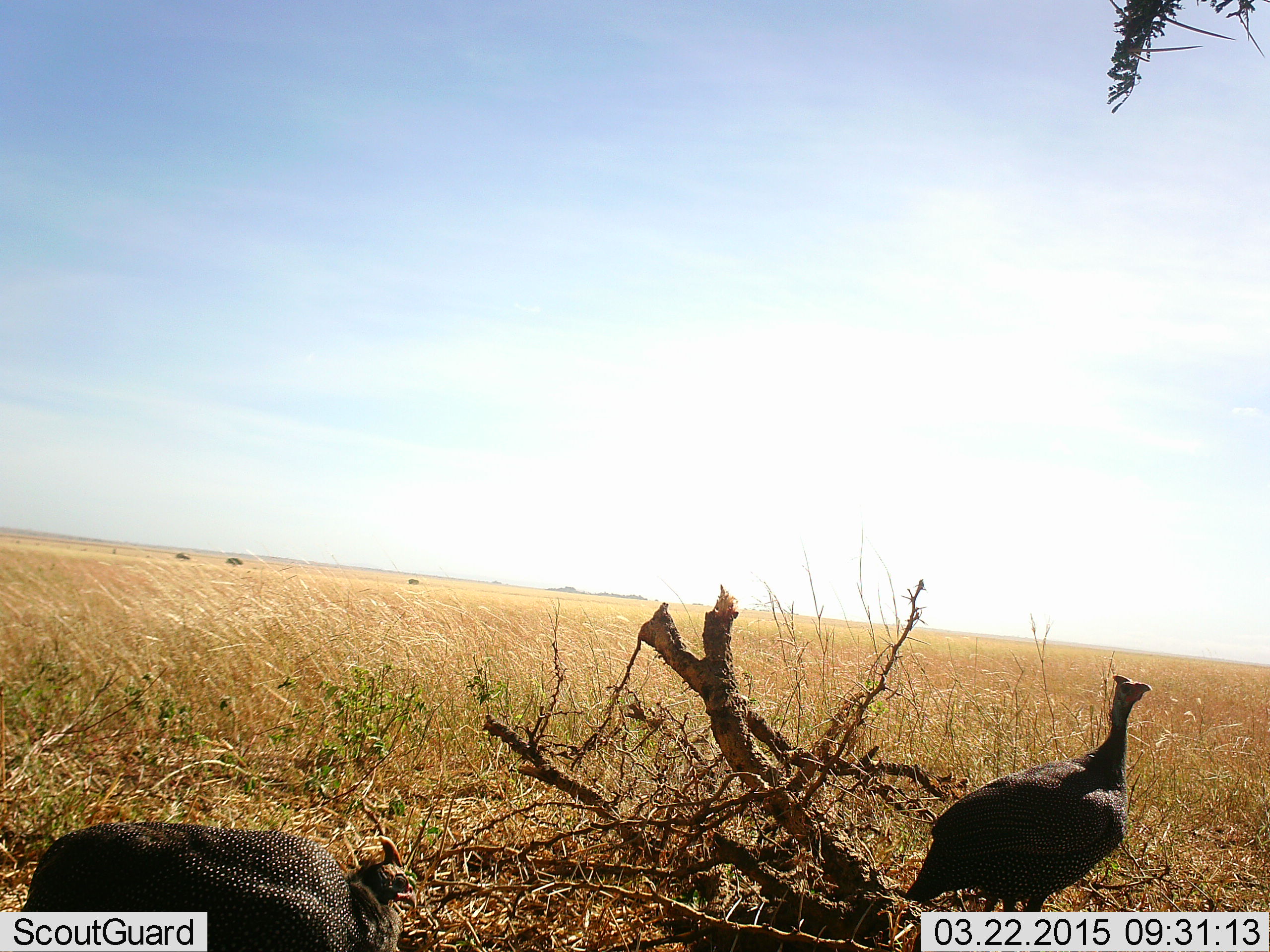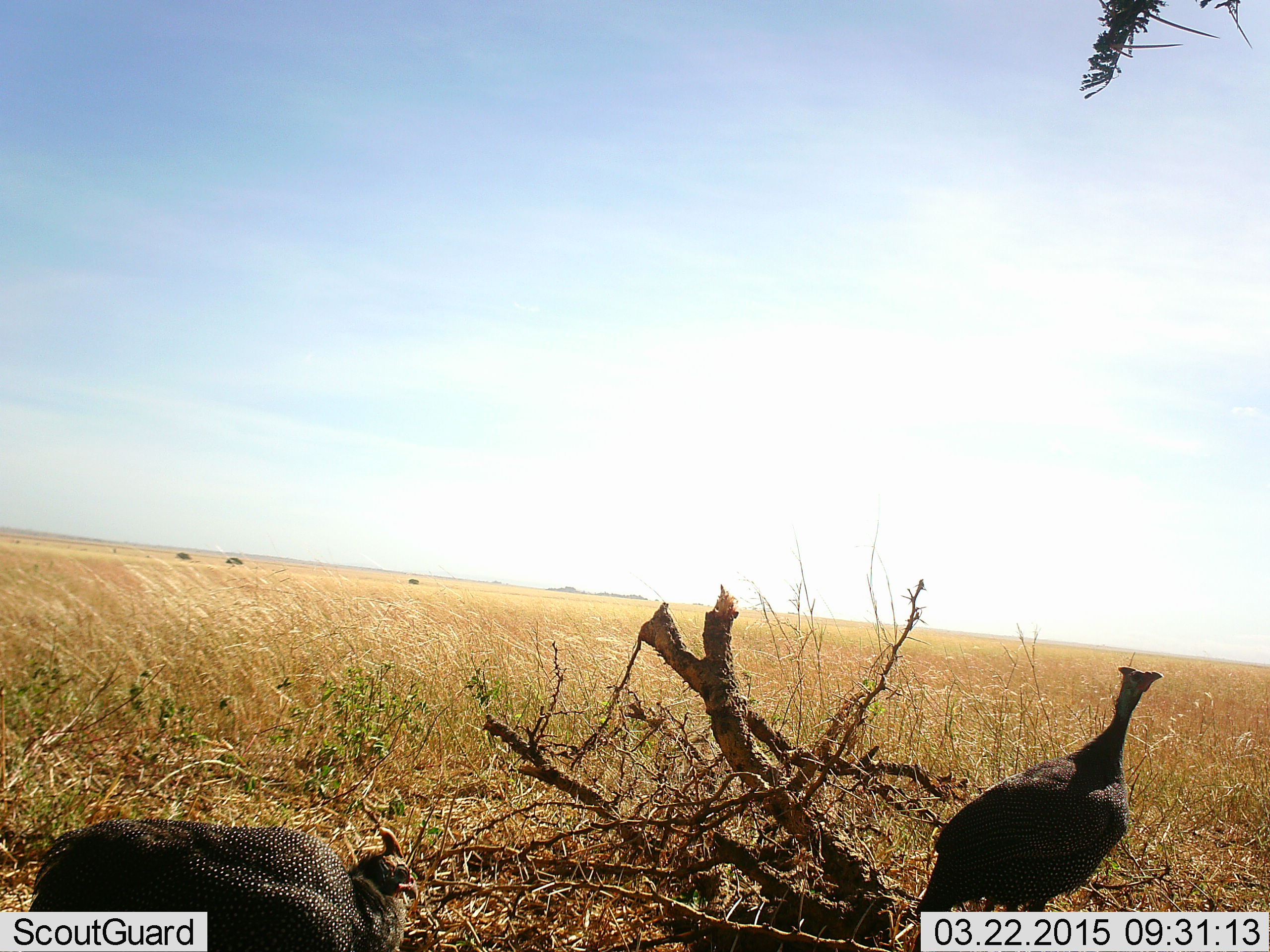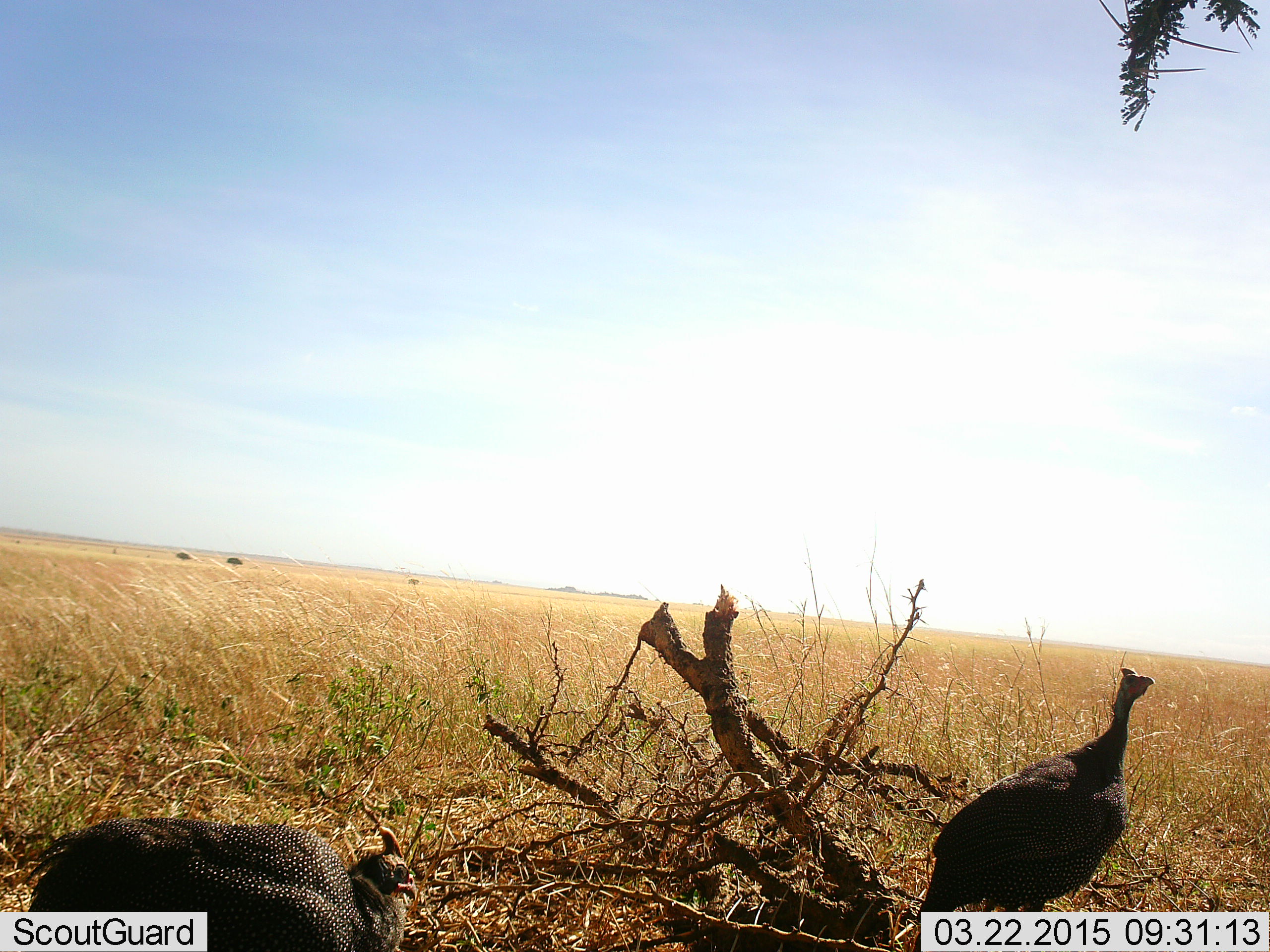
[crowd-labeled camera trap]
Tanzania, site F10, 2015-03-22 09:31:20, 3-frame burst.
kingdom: Animalia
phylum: Chordata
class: Aves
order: Galliformes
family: Numididae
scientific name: Numididae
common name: guinea fowl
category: guineafowl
Guineafowl (guinea fowl) (Numididae), count 2. Behavior (volunteer vote fractions): standing 70%, resting 10%, moving 30%, interacting 0%. Young present (vote fraction): 0%. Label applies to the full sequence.